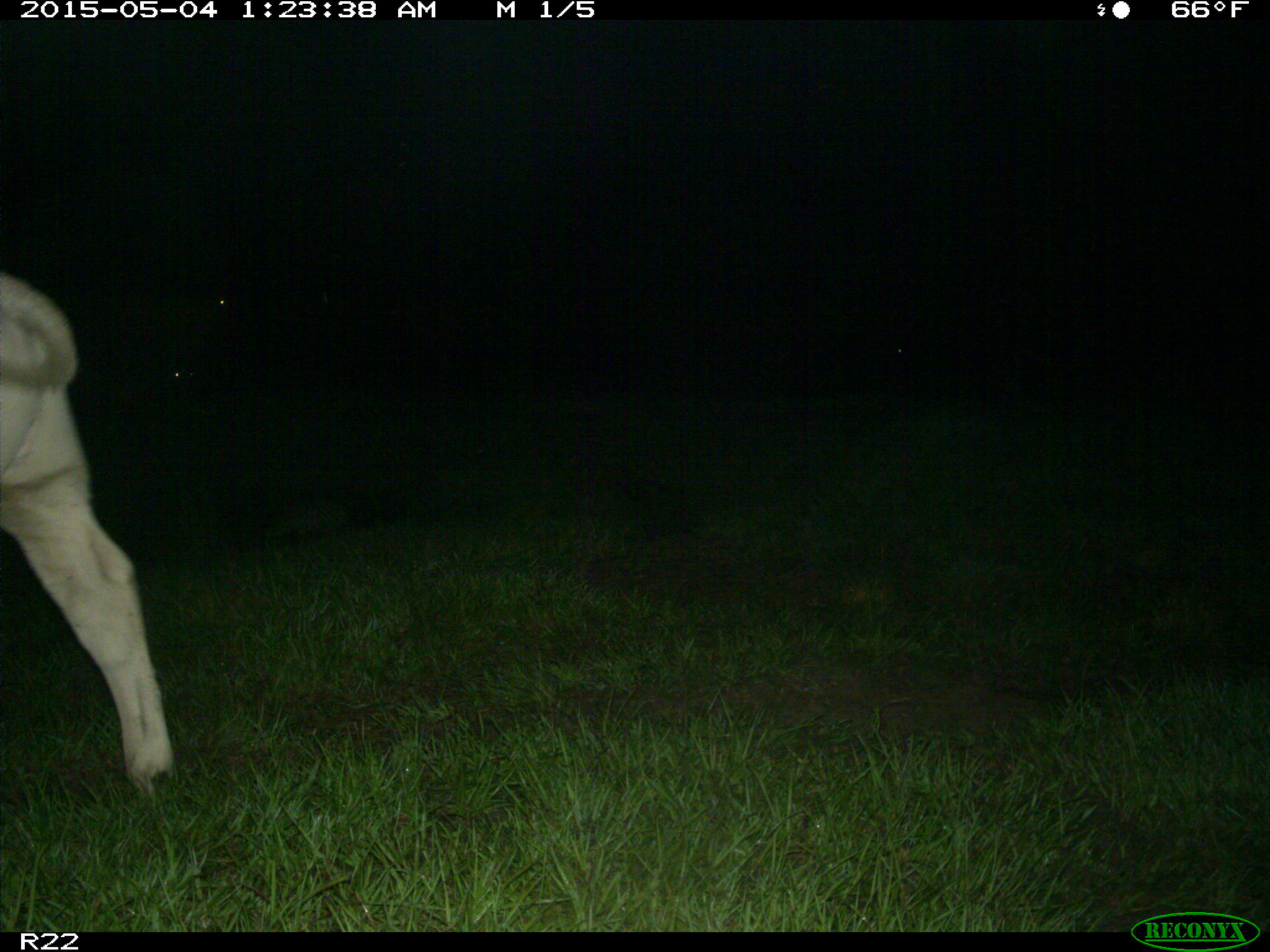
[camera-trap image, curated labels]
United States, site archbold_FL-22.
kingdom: Animalia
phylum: Chordata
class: Mammalia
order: Artiodactyla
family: Bovidae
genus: Bos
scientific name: Bos taurus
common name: domestic cow